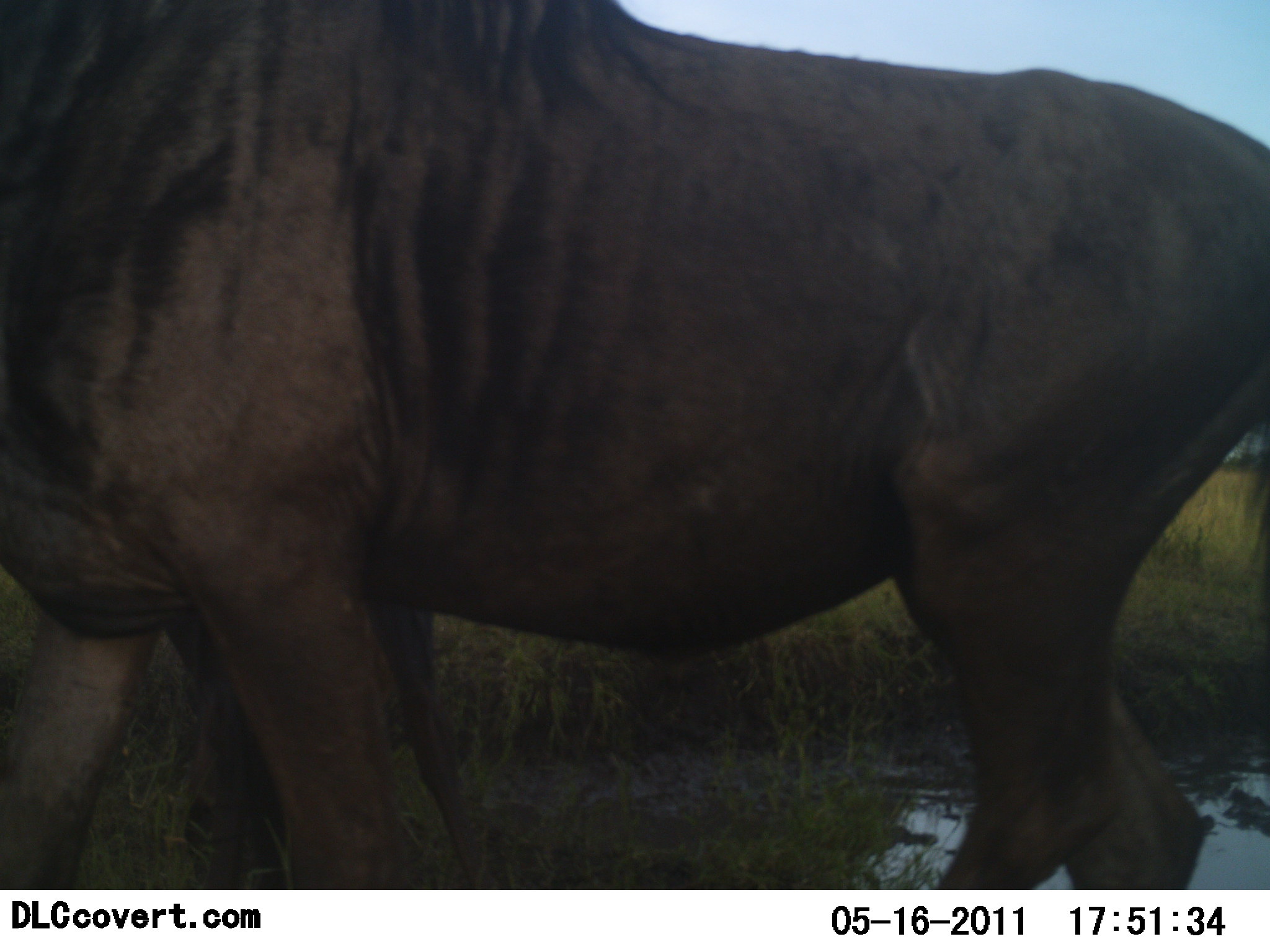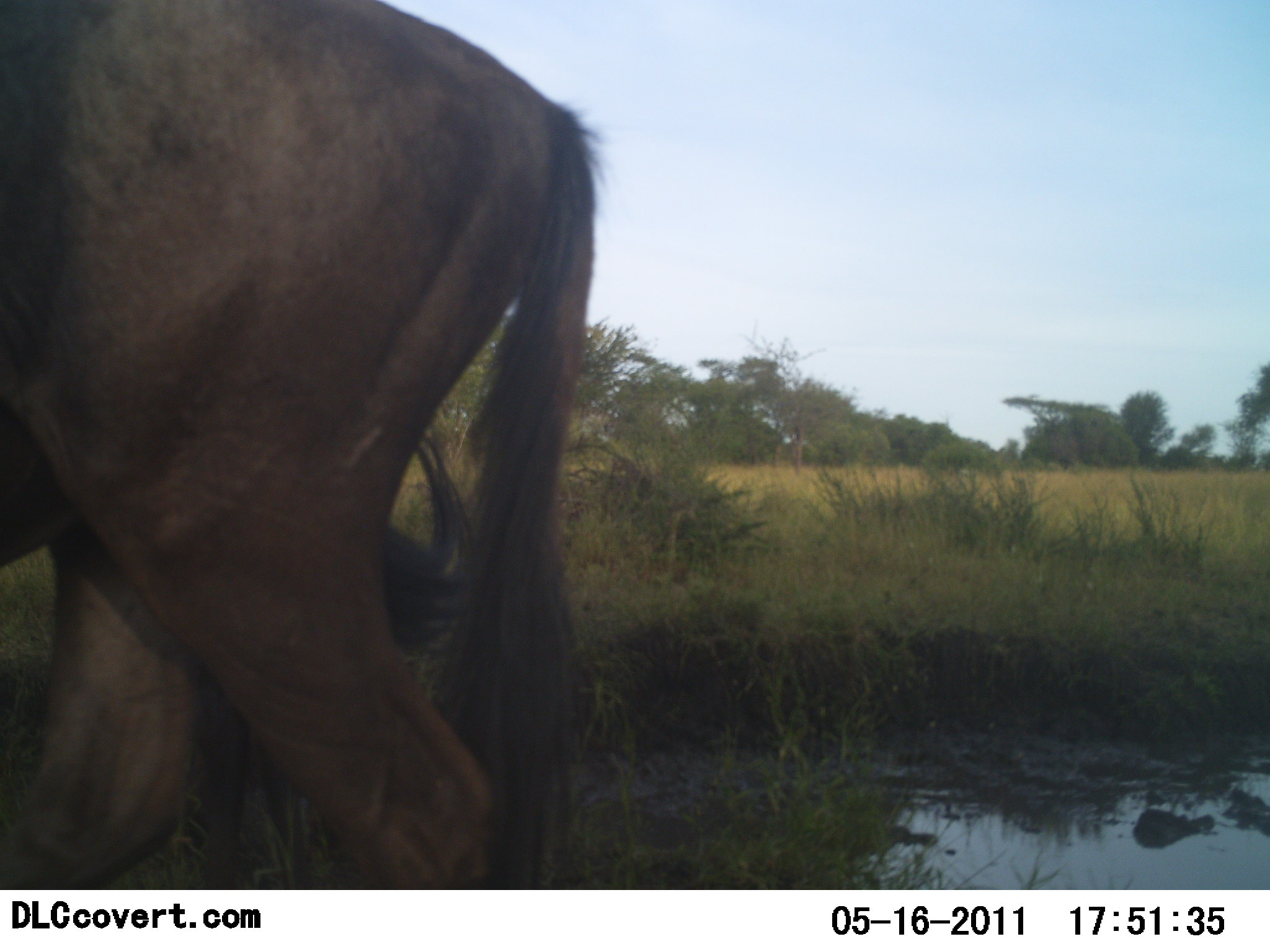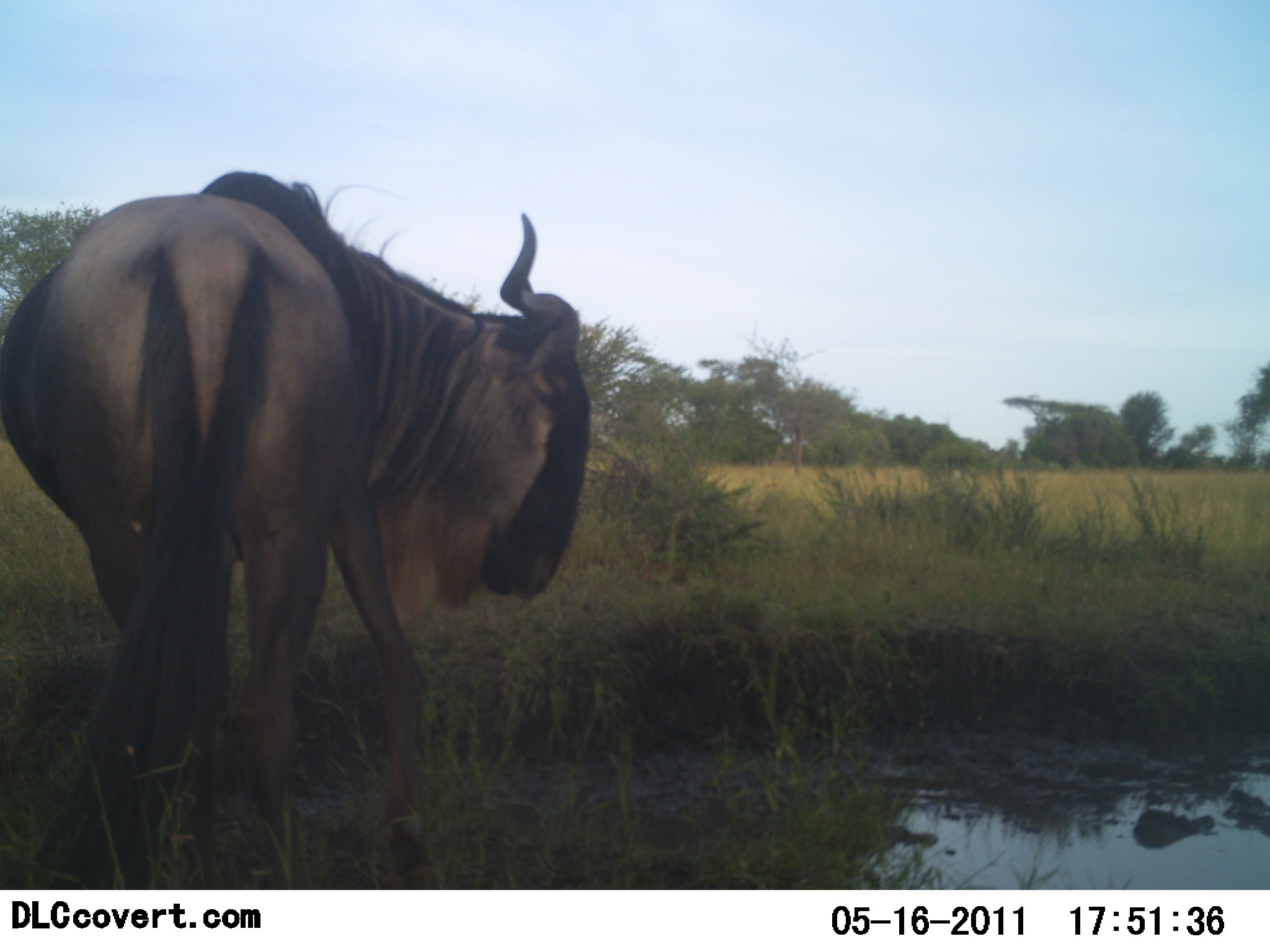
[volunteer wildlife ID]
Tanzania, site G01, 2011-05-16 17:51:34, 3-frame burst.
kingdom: Animalia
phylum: Chordata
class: Mammalia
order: Artiodactyla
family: Bovidae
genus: Connochaetes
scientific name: Connochaetes taurinus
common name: blue wildebeest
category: wildebeest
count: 1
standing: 17%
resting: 0%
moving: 92%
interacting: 0%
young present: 0%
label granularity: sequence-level